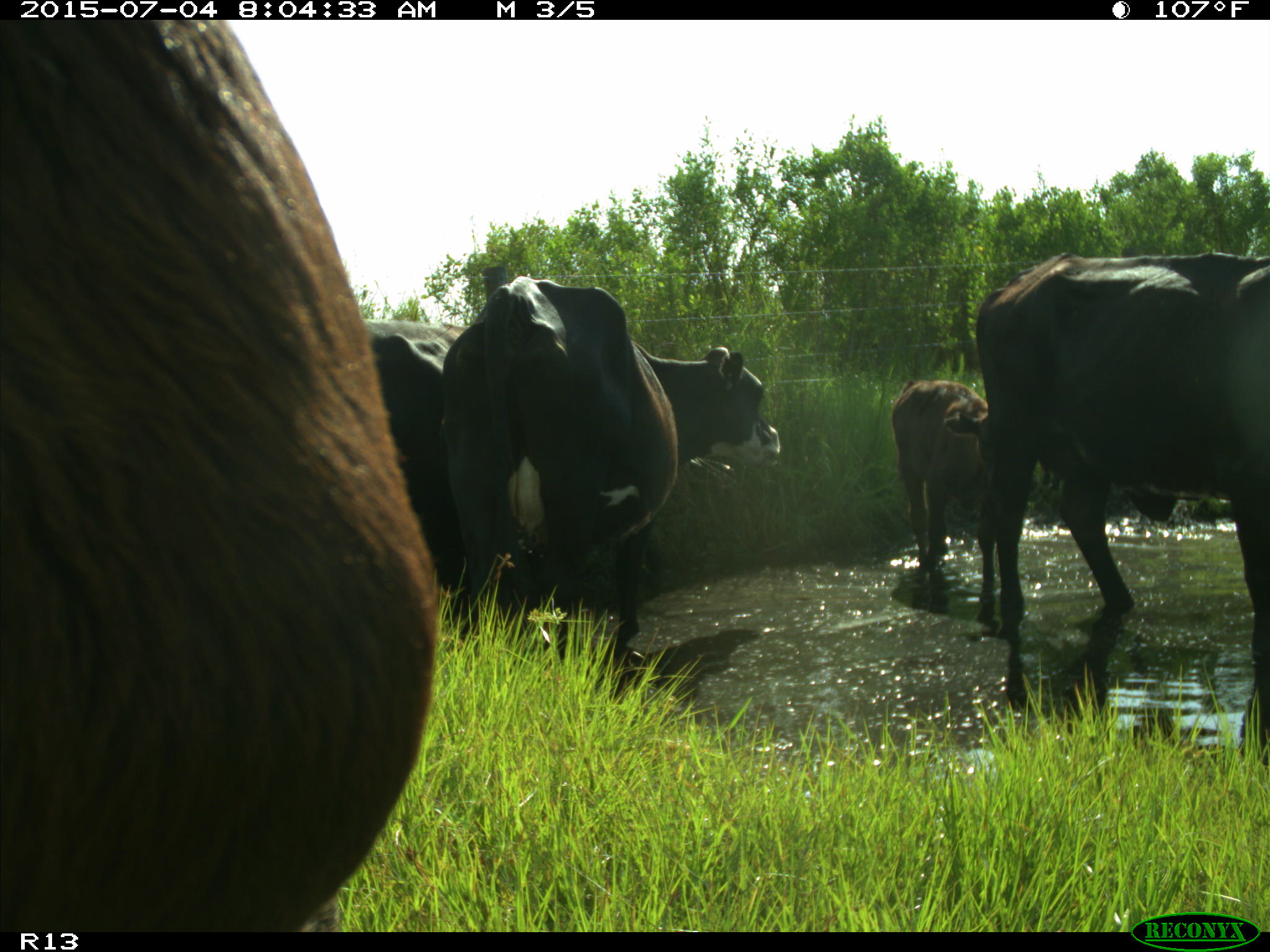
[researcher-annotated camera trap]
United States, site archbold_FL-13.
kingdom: Animalia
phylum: Chordata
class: Mammalia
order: Artiodactyla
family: Bovidae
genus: Bos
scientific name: Bos taurus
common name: domestic cow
Bos taurus (domestic cow).